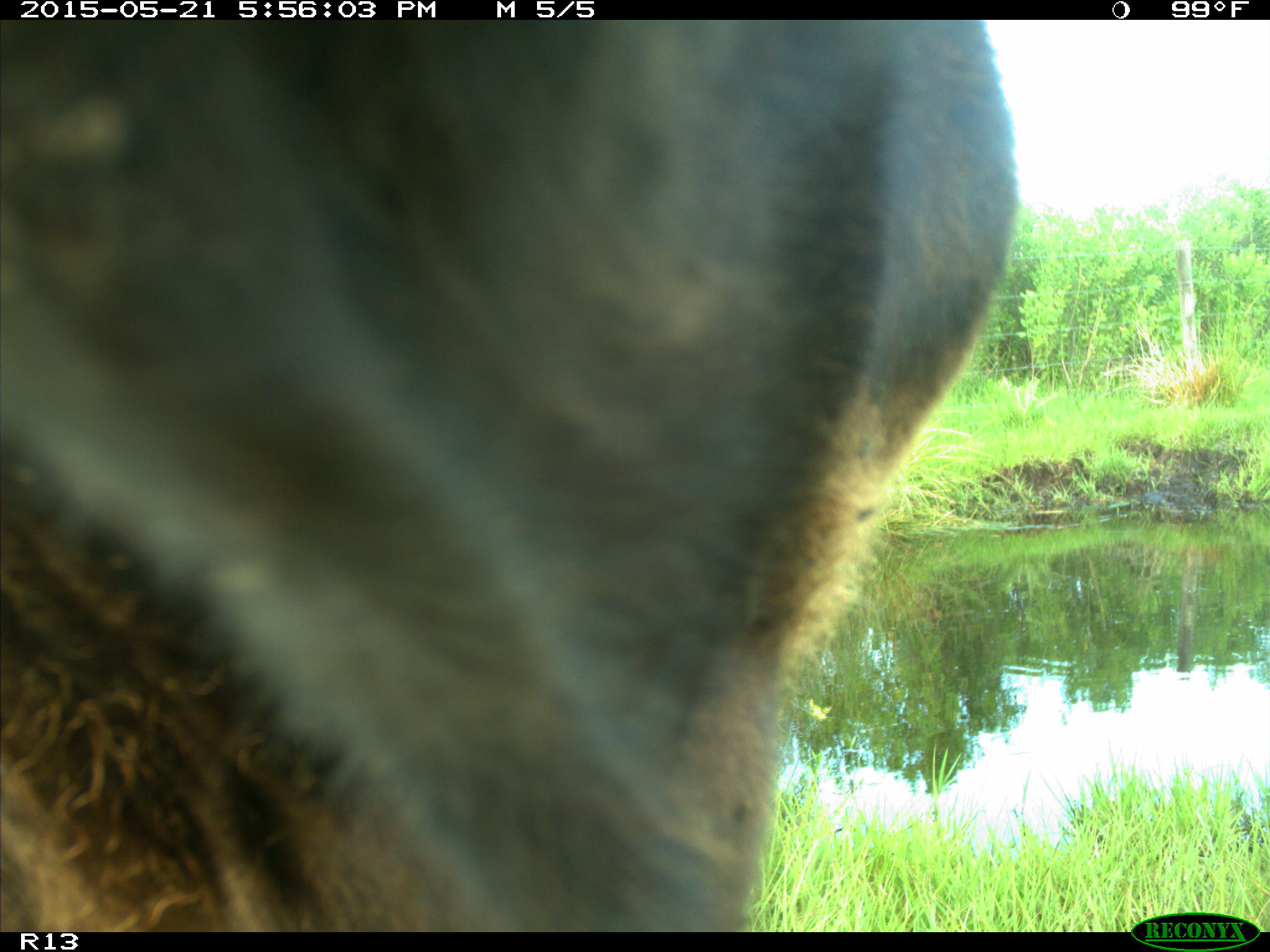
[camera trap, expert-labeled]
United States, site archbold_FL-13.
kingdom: Animalia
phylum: Chordata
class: Mammalia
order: Artiodactyla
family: Bovidae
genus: Bos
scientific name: Bos taurus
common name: domestic cow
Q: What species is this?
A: Bos taurus (domestic cow).